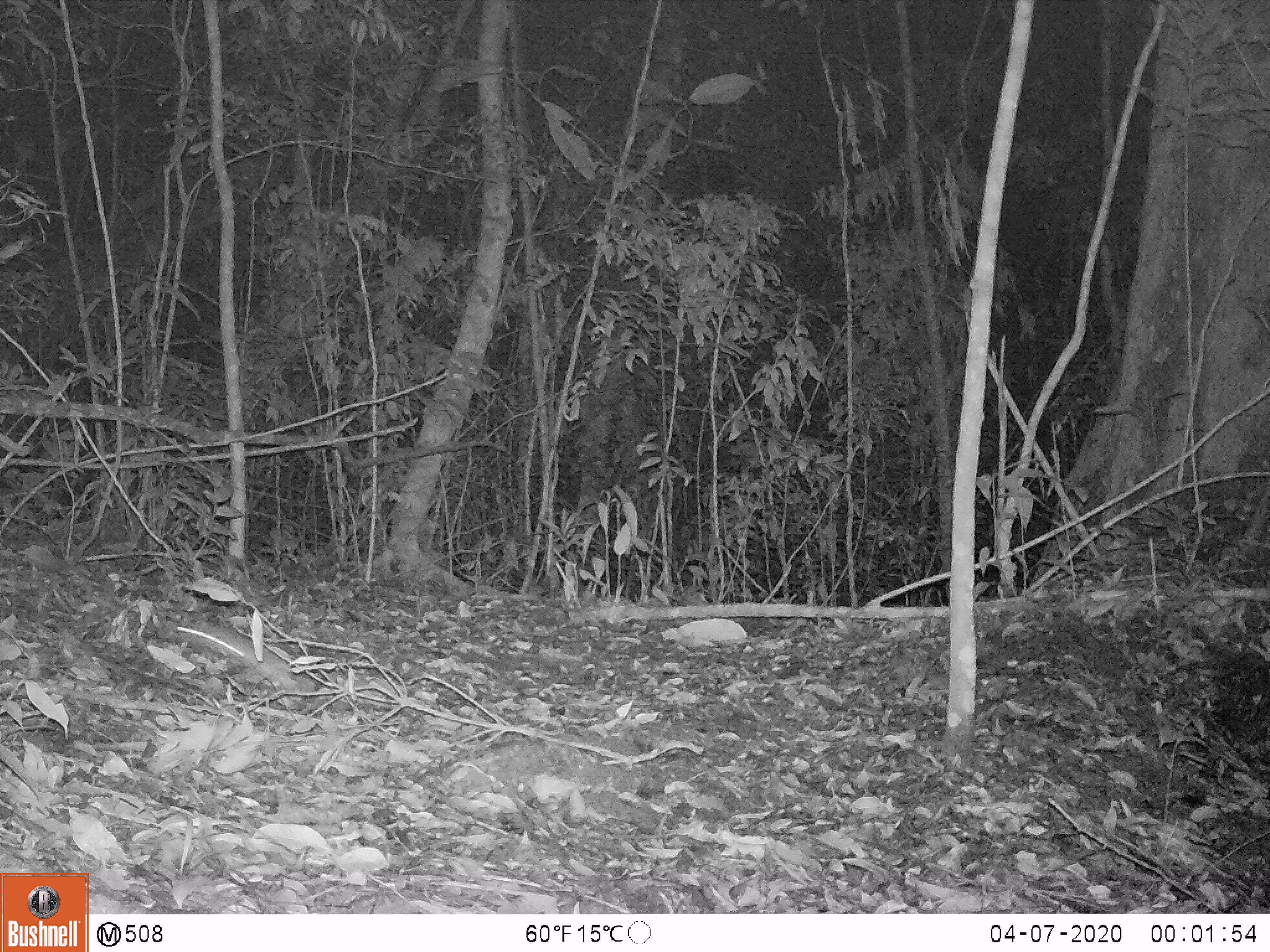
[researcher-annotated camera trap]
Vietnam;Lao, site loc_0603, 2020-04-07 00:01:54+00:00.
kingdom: Animalia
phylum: Chordata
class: Mammalia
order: Rodentia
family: Muridae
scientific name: Muridae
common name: old-world mice and rats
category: unidentified murid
Unidentified murid (old-world mice and rats) (Muridae). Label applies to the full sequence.